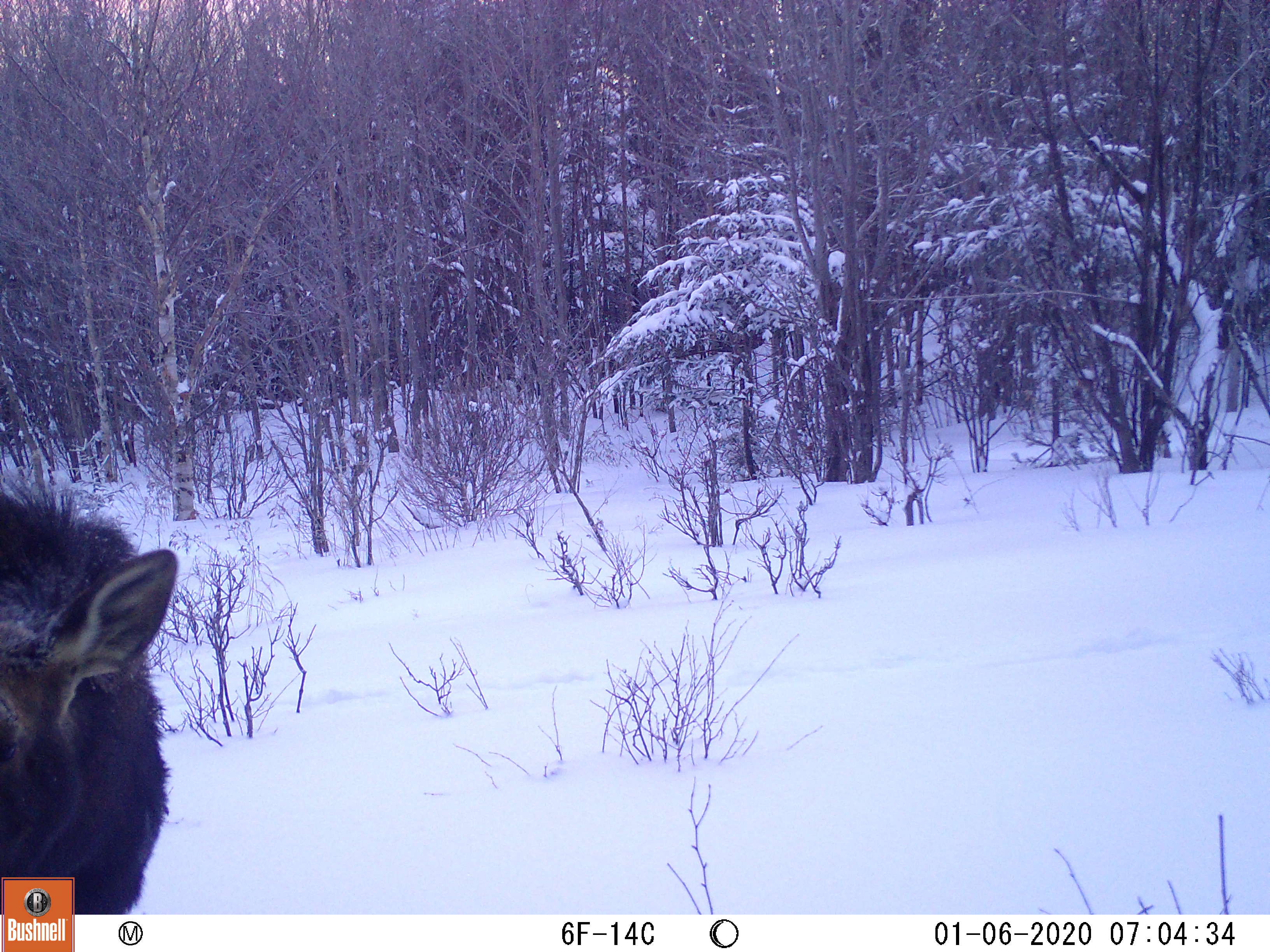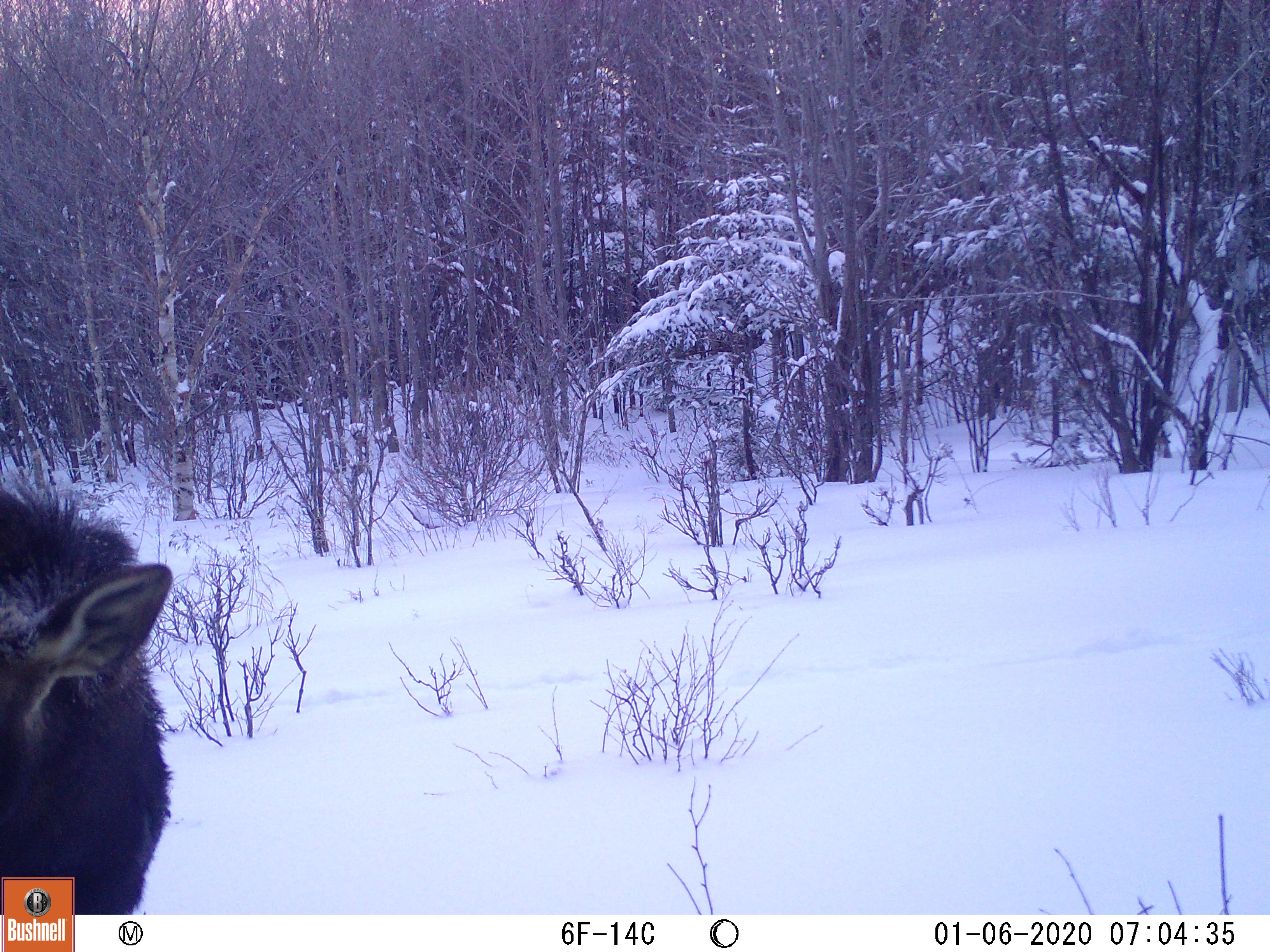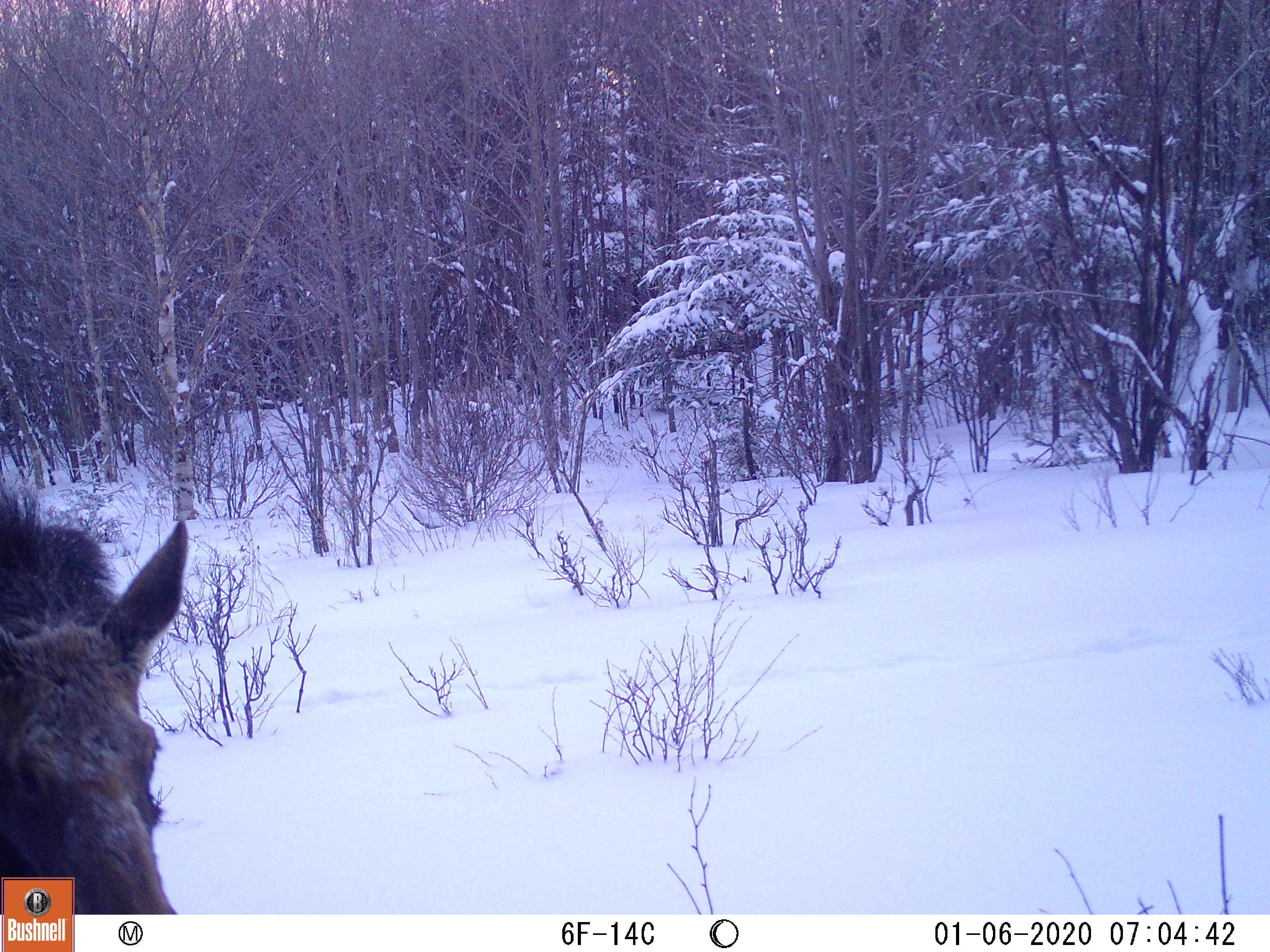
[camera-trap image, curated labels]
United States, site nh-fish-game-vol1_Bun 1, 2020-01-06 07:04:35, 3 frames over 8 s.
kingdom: Animalia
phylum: Chordata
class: Mammalia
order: Artiodactyla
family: Cervidae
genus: Alces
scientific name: Alces alces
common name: moose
Moose (Alces alces).